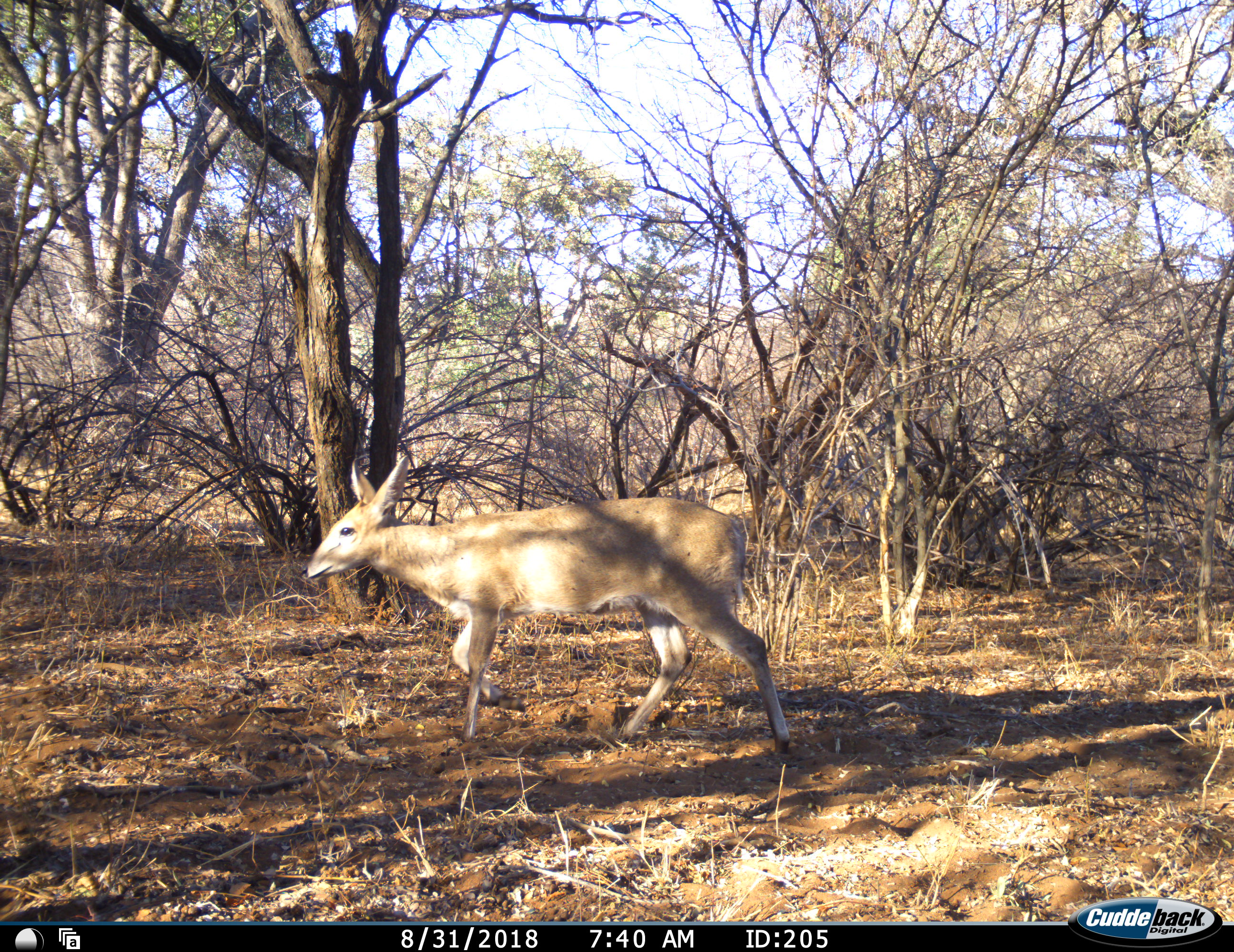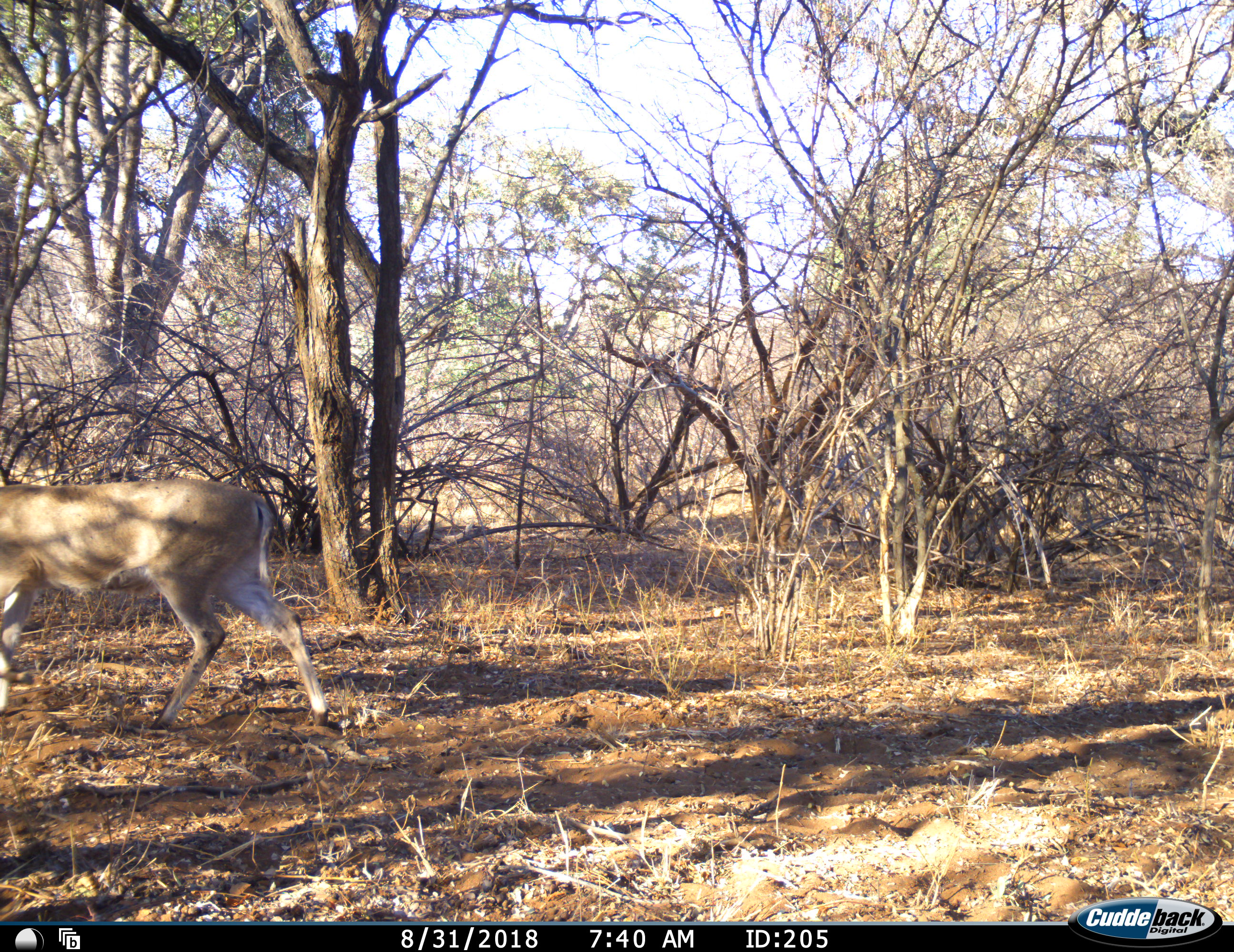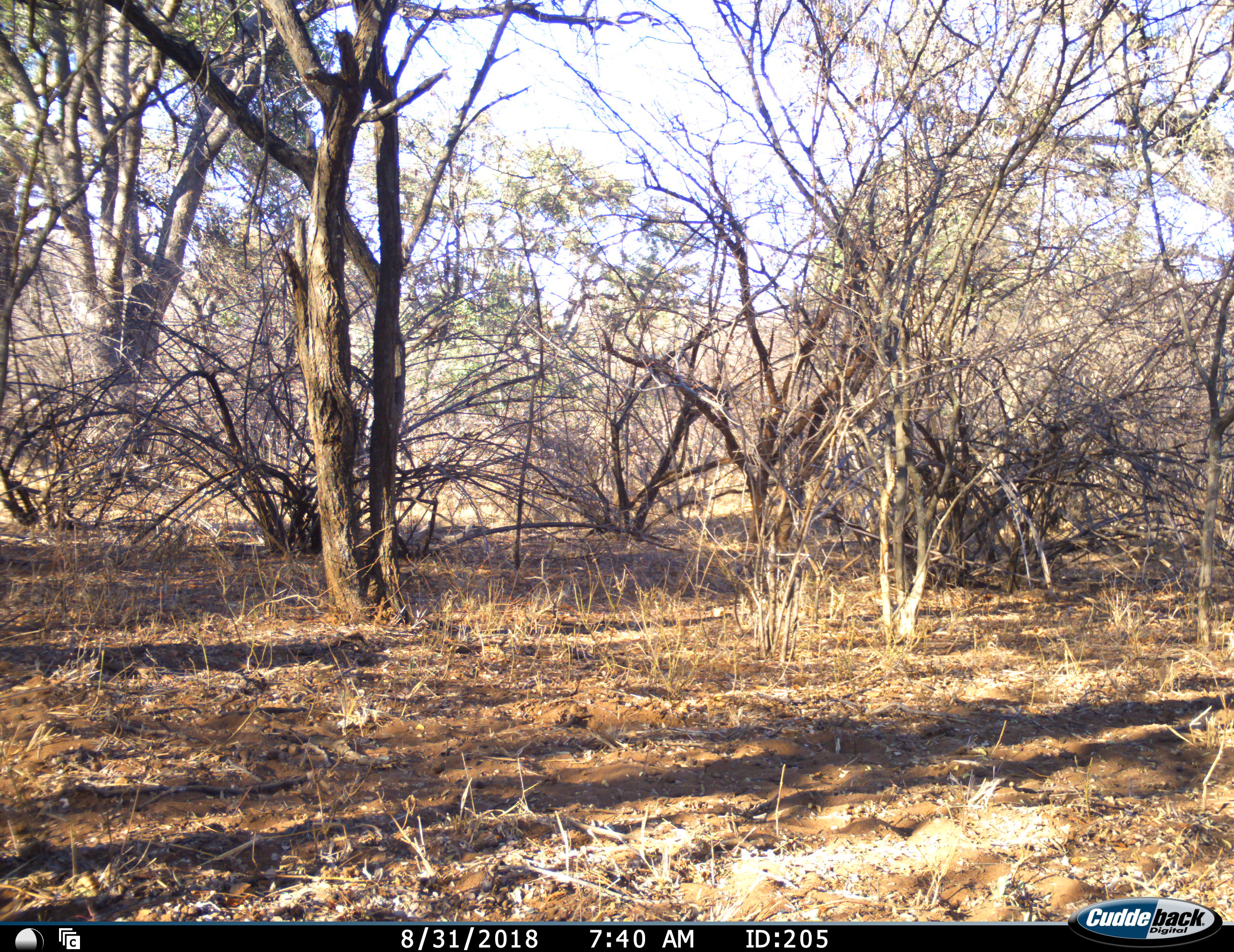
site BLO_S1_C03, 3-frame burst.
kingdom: Animalia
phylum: Chordata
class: Mammalia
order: Artiodactyla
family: Bovidae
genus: Sylvicapra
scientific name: Sylvicapra grimmia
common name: common duiker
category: duikercommongrey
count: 1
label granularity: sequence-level